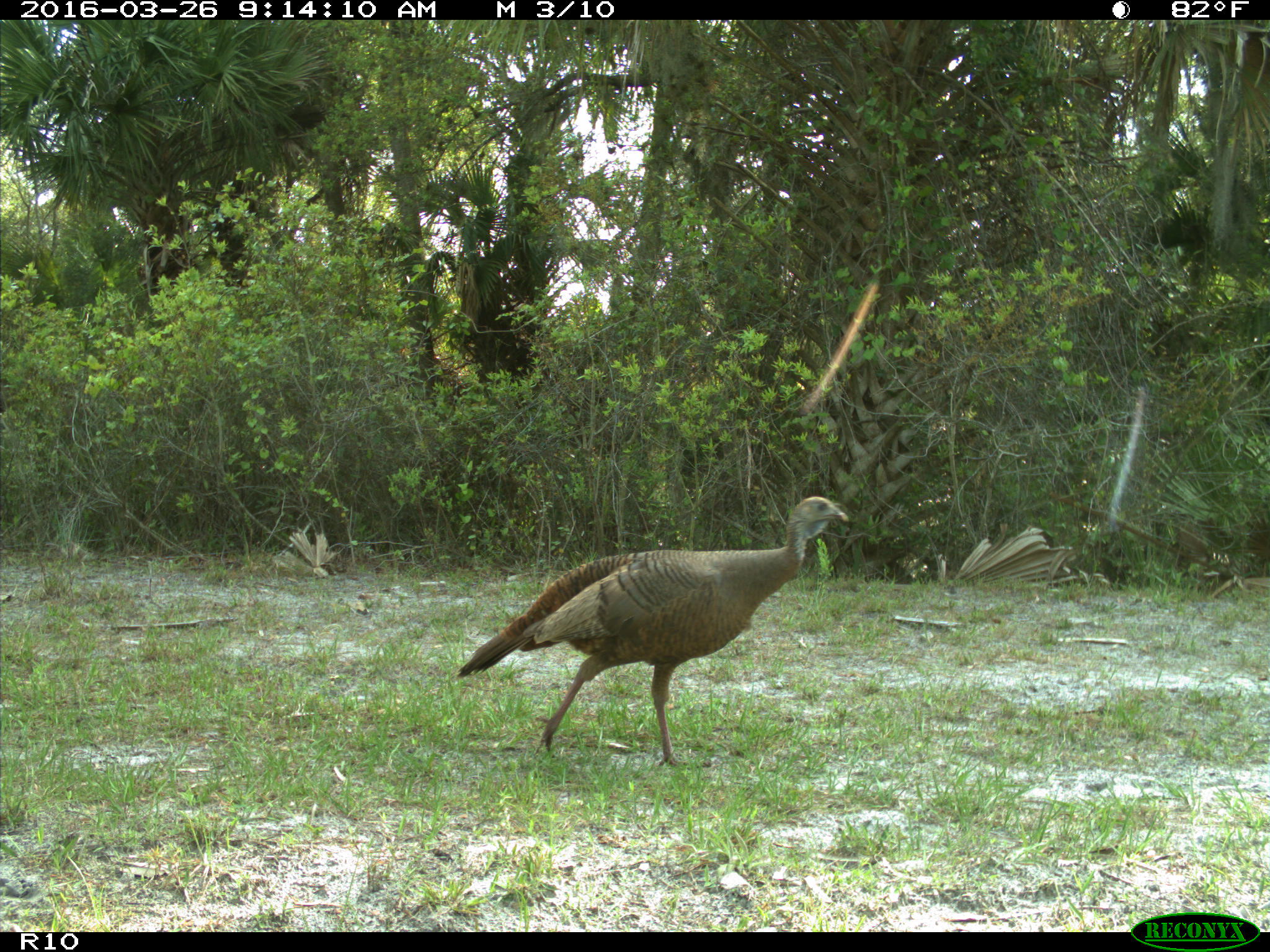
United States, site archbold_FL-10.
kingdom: Animalia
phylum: Chordata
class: Aves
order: Galliformes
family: Phasianidae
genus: Meleagris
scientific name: Meleagris gallopavo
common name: wild turkey